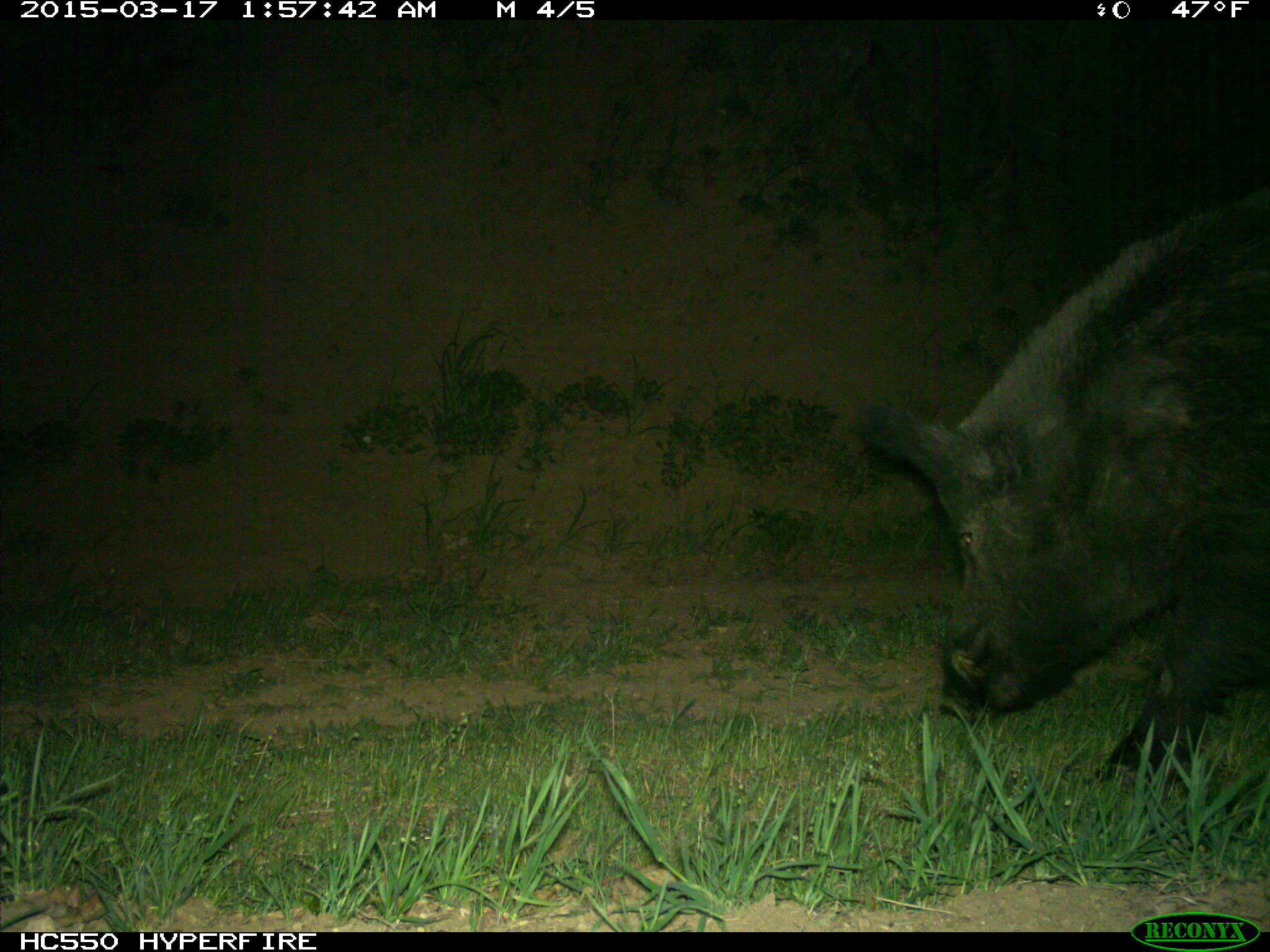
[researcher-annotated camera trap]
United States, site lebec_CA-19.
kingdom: Animalia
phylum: Chordata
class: Mammalia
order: Artiodactyla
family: Suidae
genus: Sus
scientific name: Sus scrofa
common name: wild boar